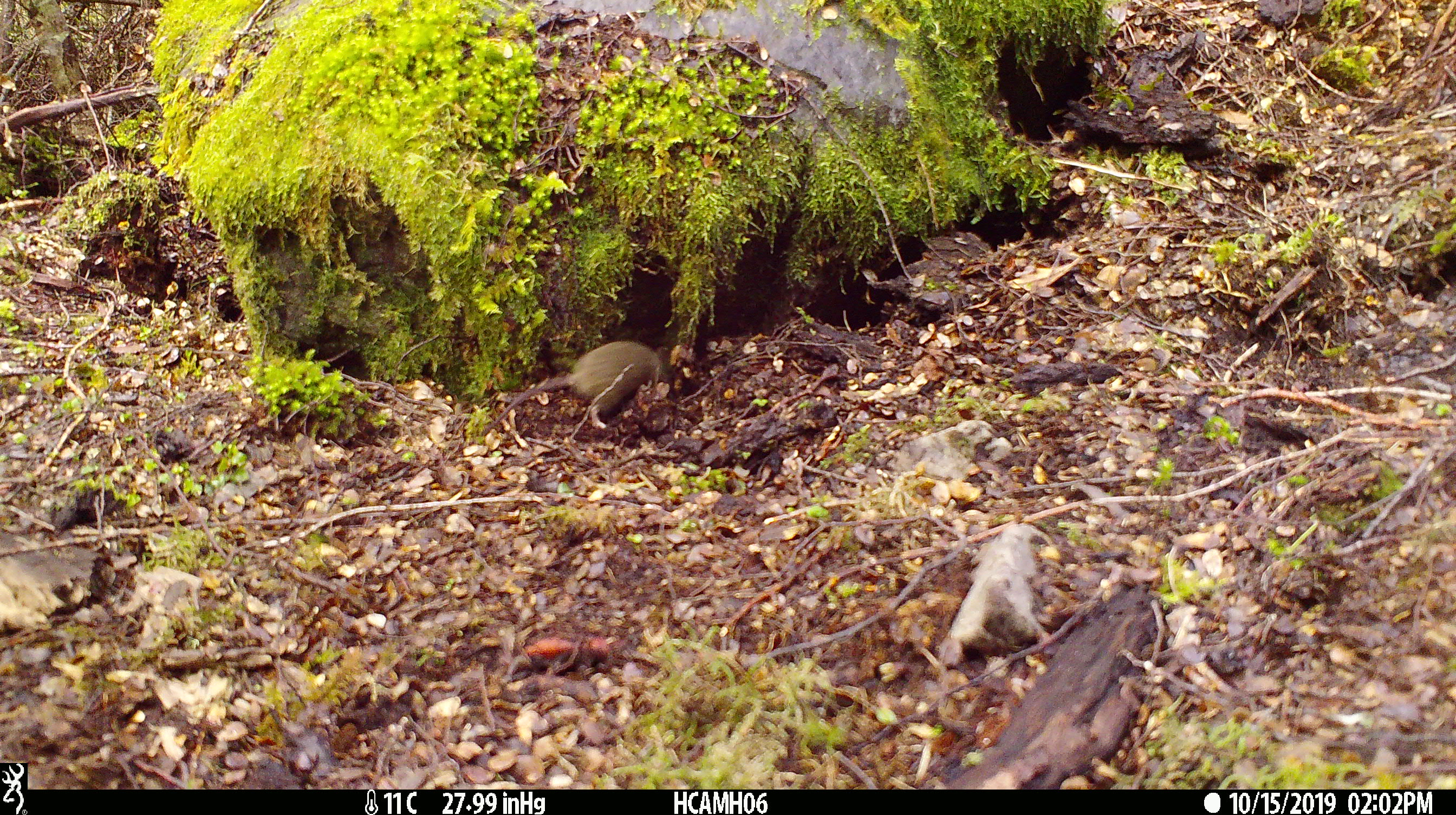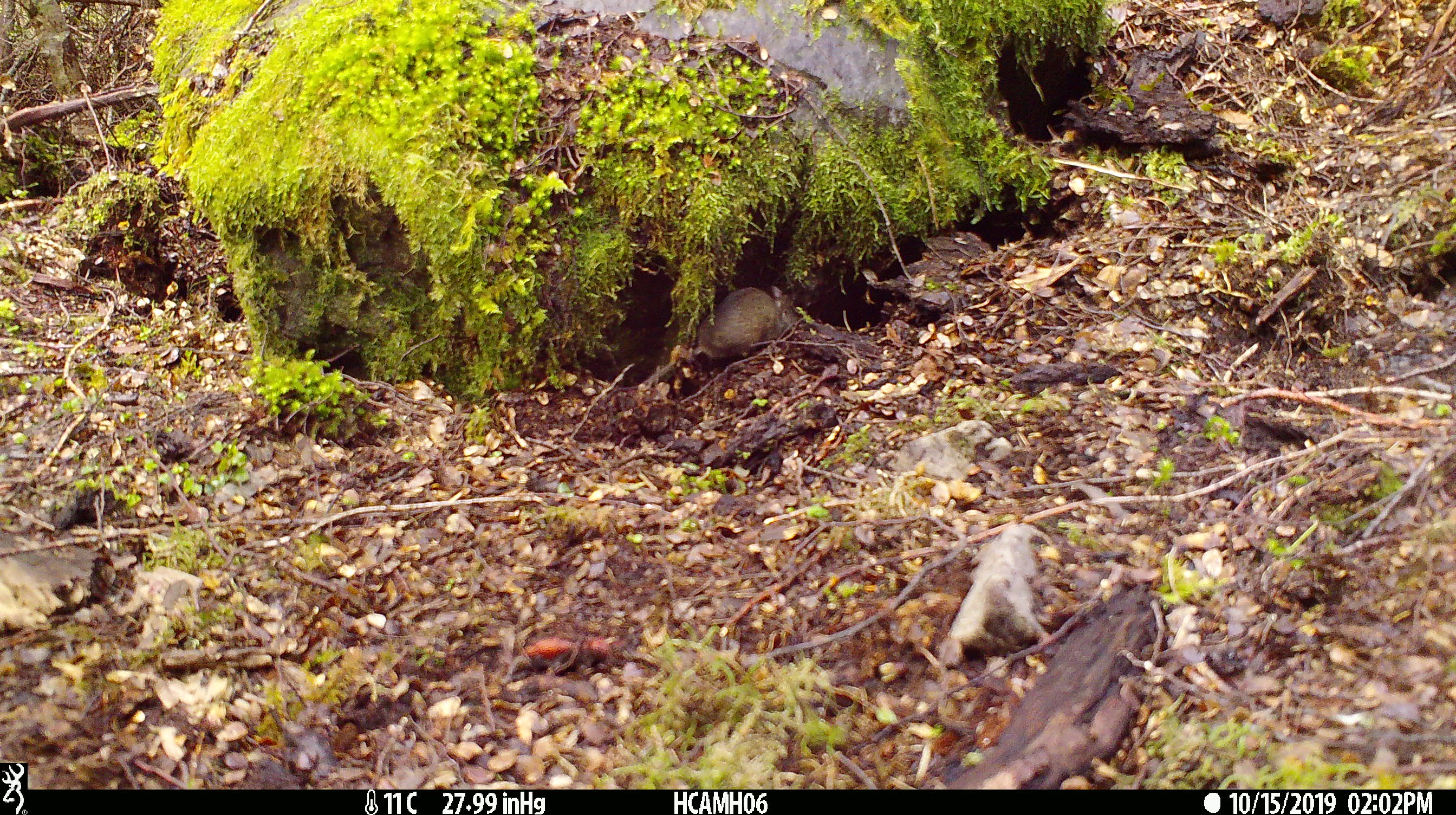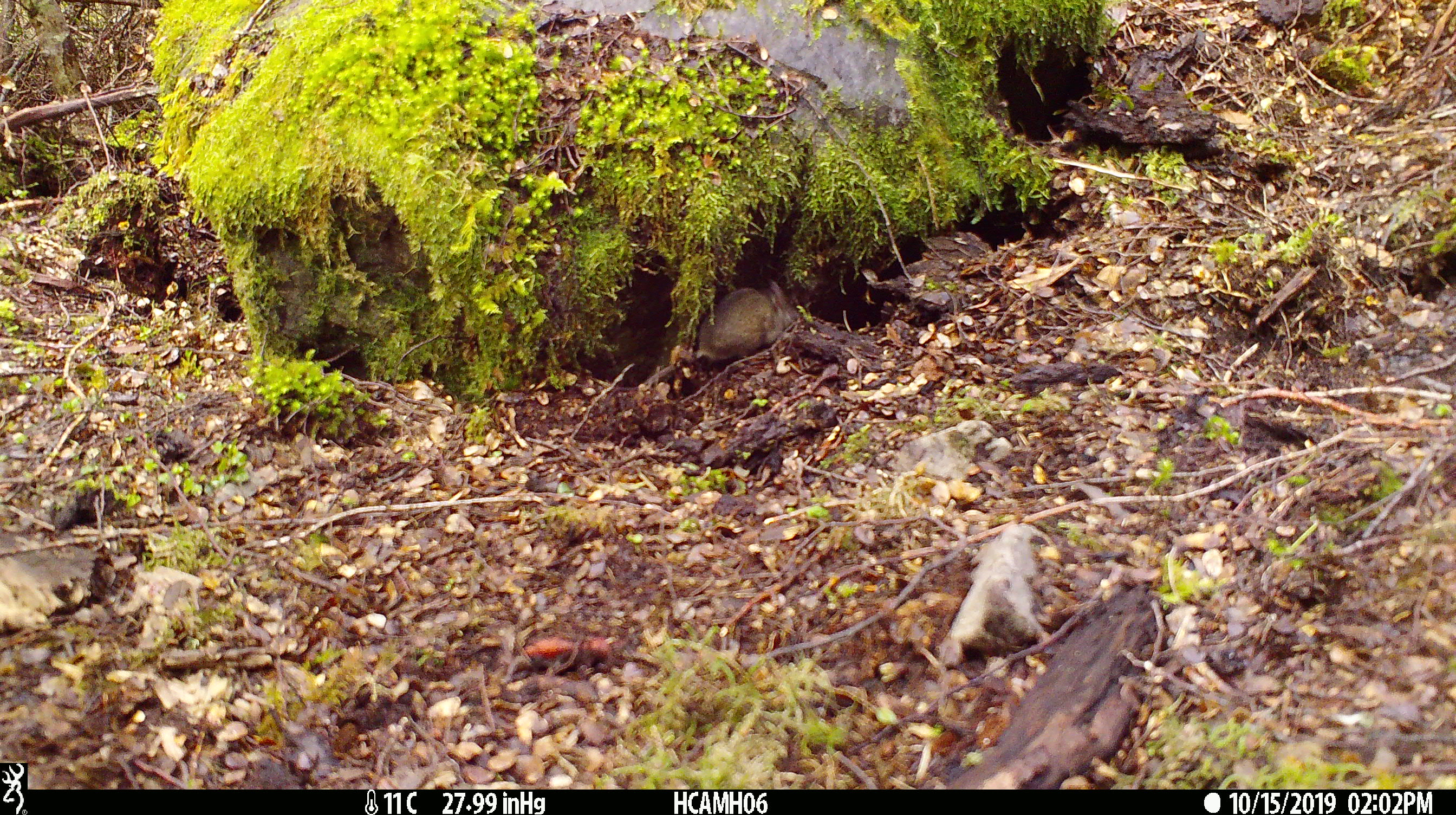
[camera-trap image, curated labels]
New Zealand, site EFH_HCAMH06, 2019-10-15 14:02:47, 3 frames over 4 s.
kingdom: Animalia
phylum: Chordata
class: Mammalia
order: Rodentia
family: Muridae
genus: Mus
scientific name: Mus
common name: mouse